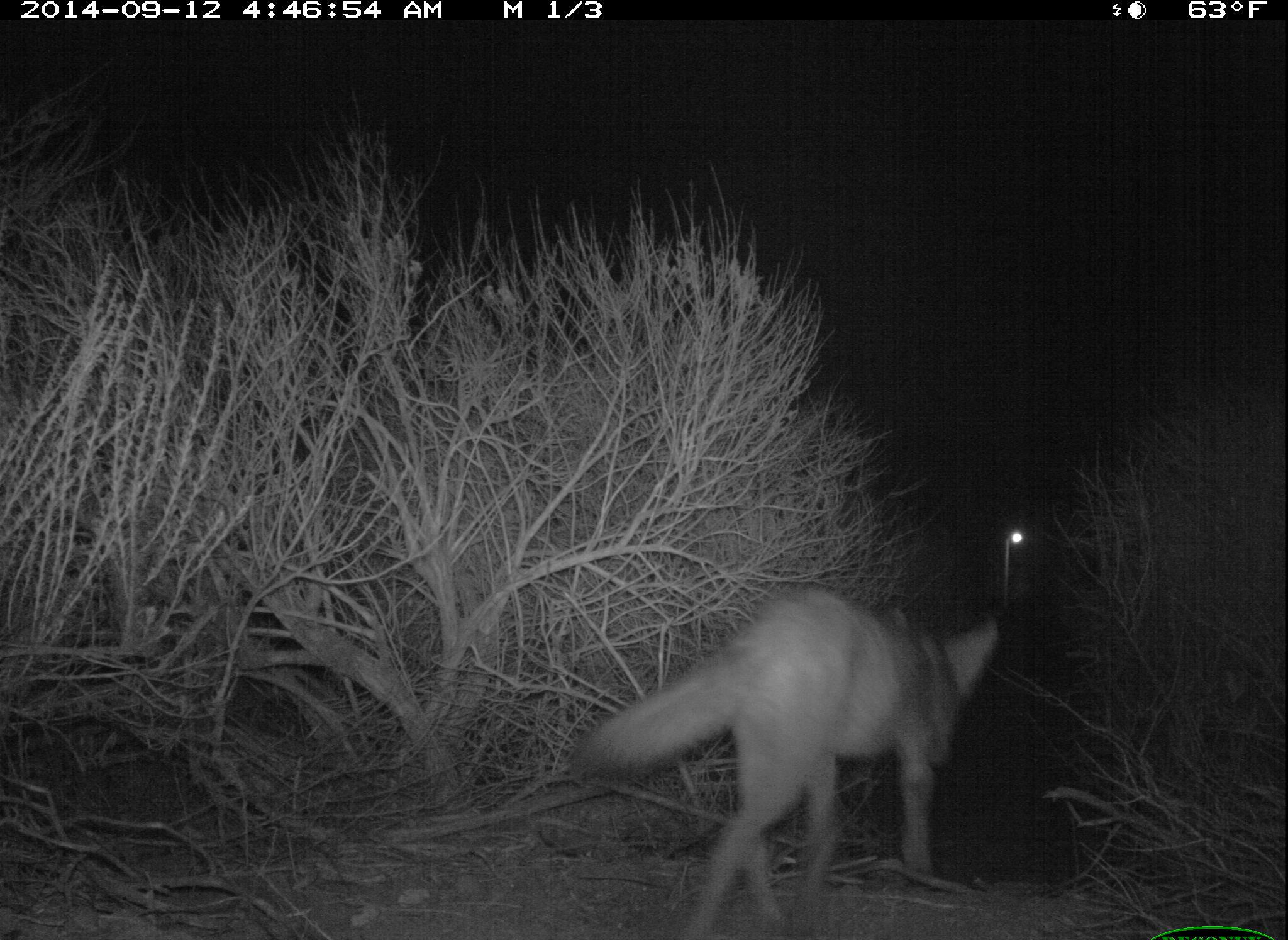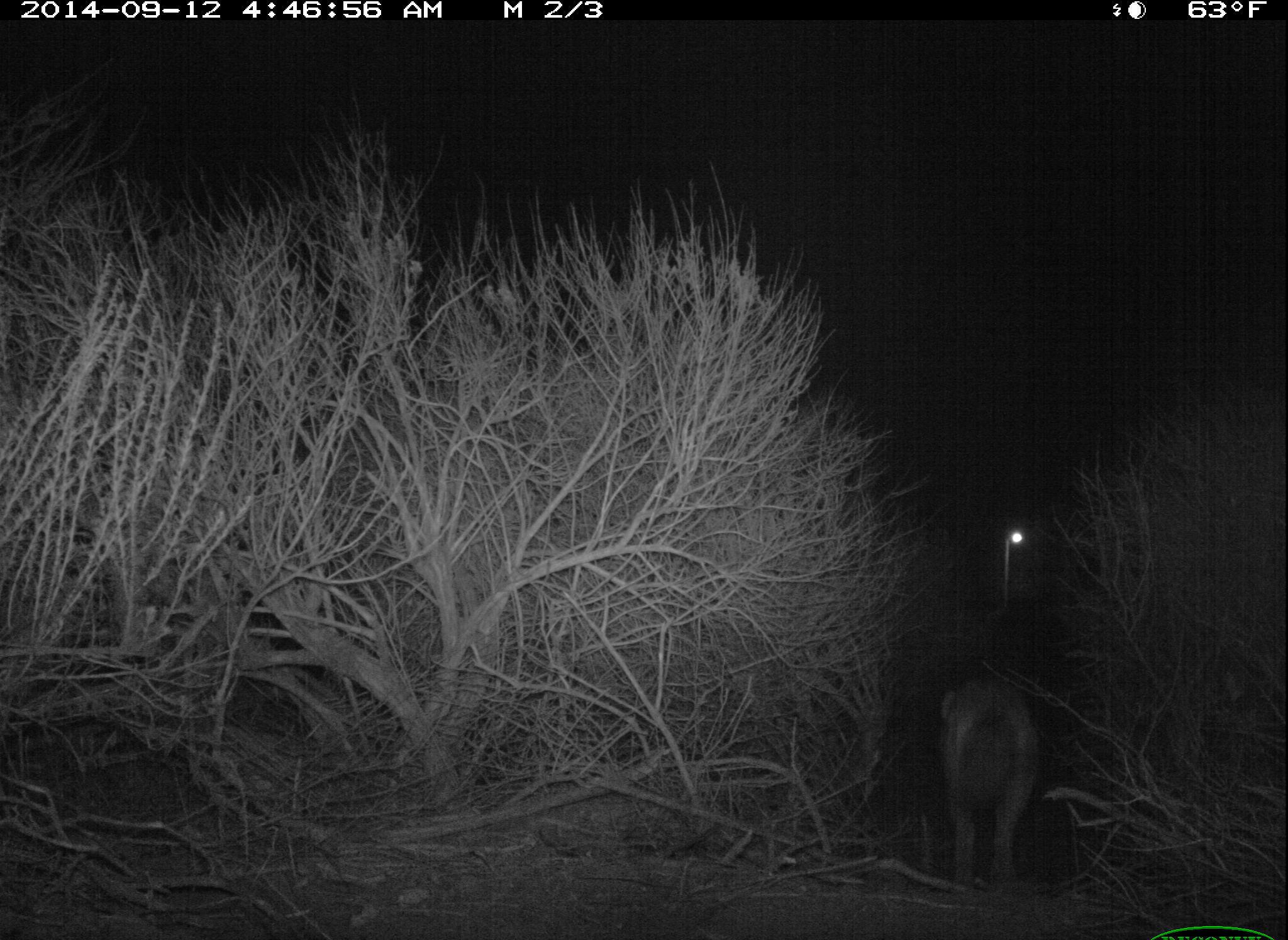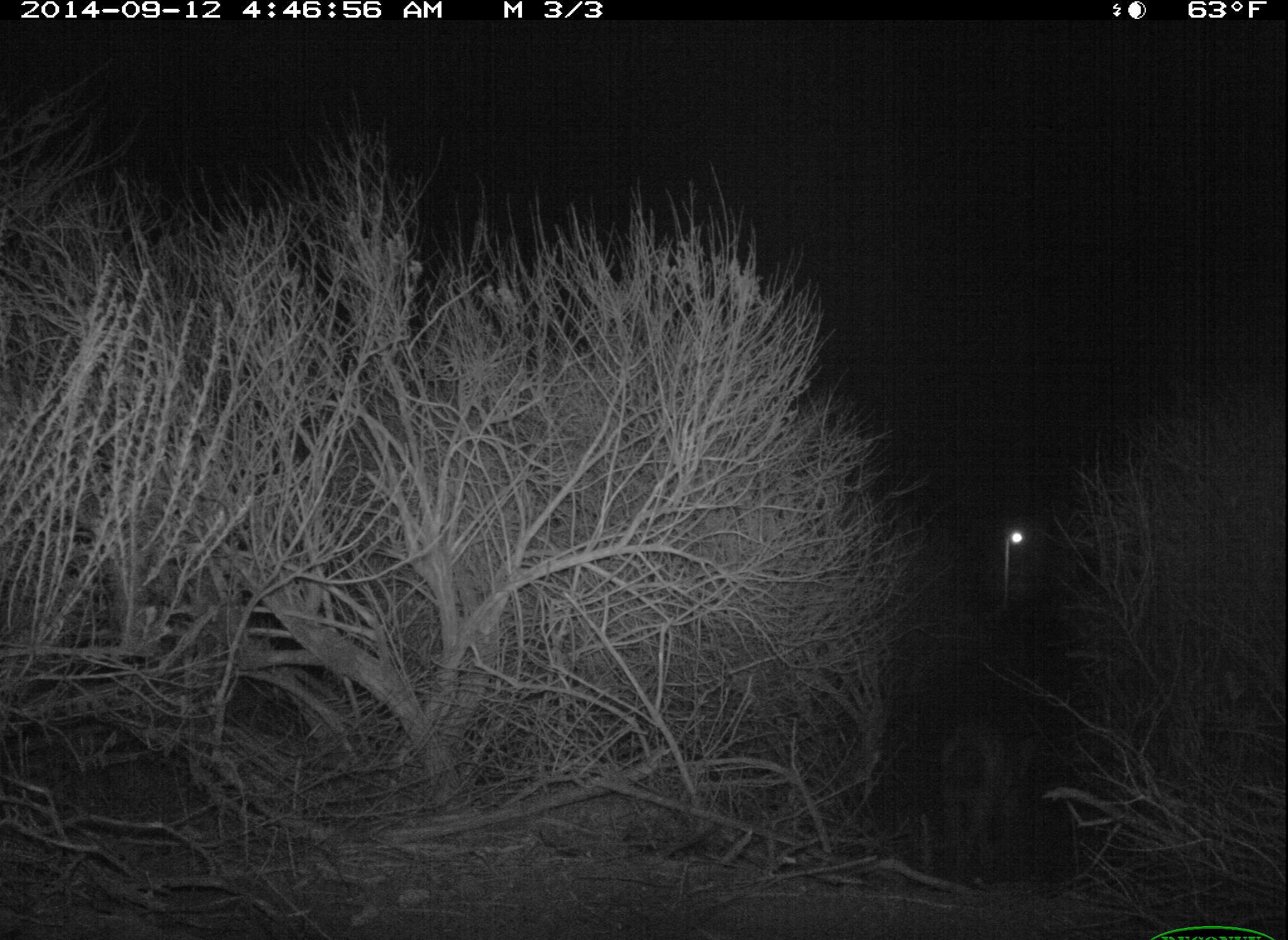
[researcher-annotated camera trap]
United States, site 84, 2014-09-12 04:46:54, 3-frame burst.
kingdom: Animalia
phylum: Chordata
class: Mammalia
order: Carnivora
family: Canidae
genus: Canis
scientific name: Canis latrans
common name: coyote